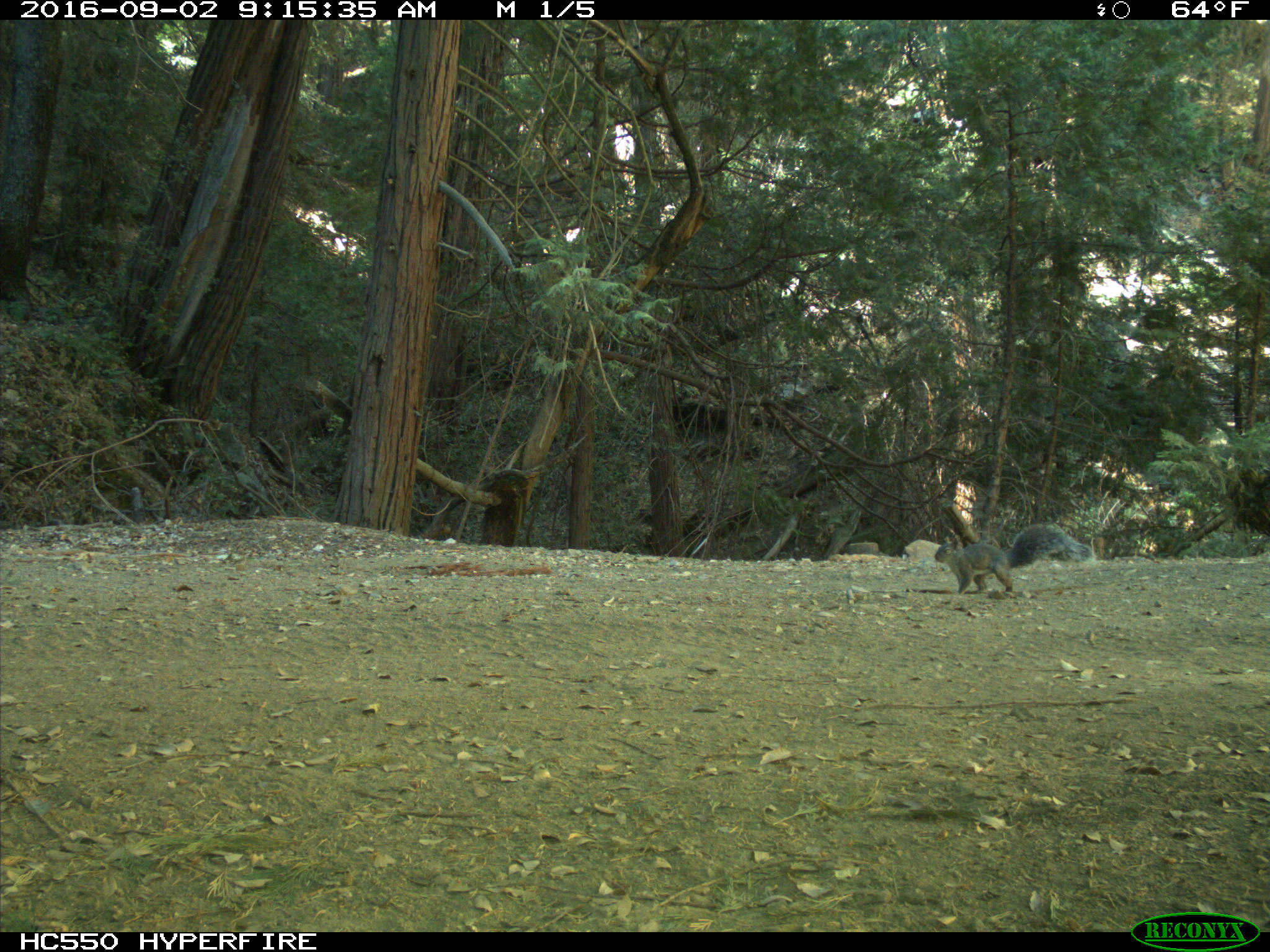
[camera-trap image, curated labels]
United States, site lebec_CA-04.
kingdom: Animalia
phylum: Chordata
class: Mammalia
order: Rodentia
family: Sciuridae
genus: Sciurus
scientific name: Sciurus carolinensis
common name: eastern gray squirrel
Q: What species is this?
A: Sciurus carolinensis (eastern gray squirrel).